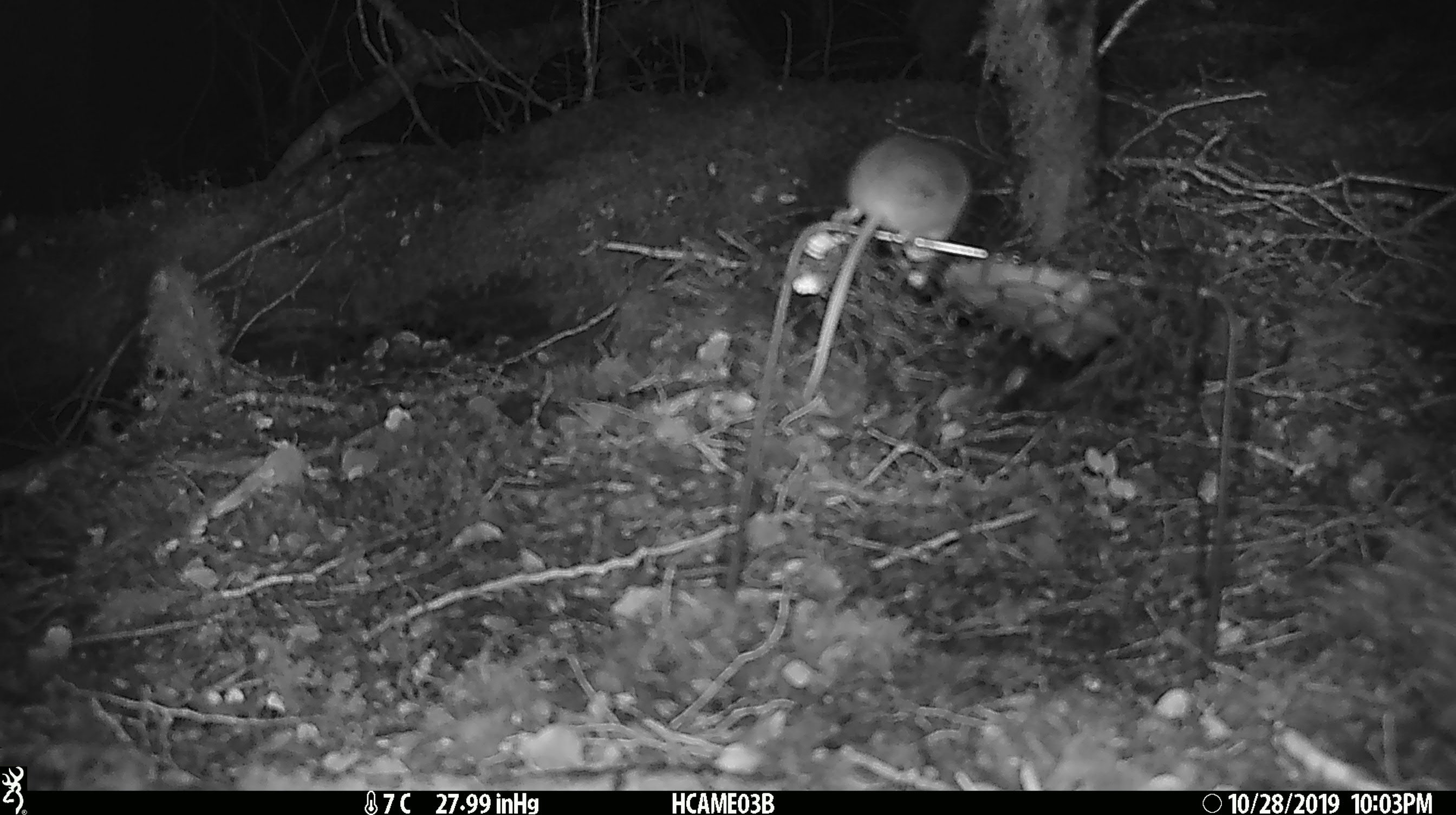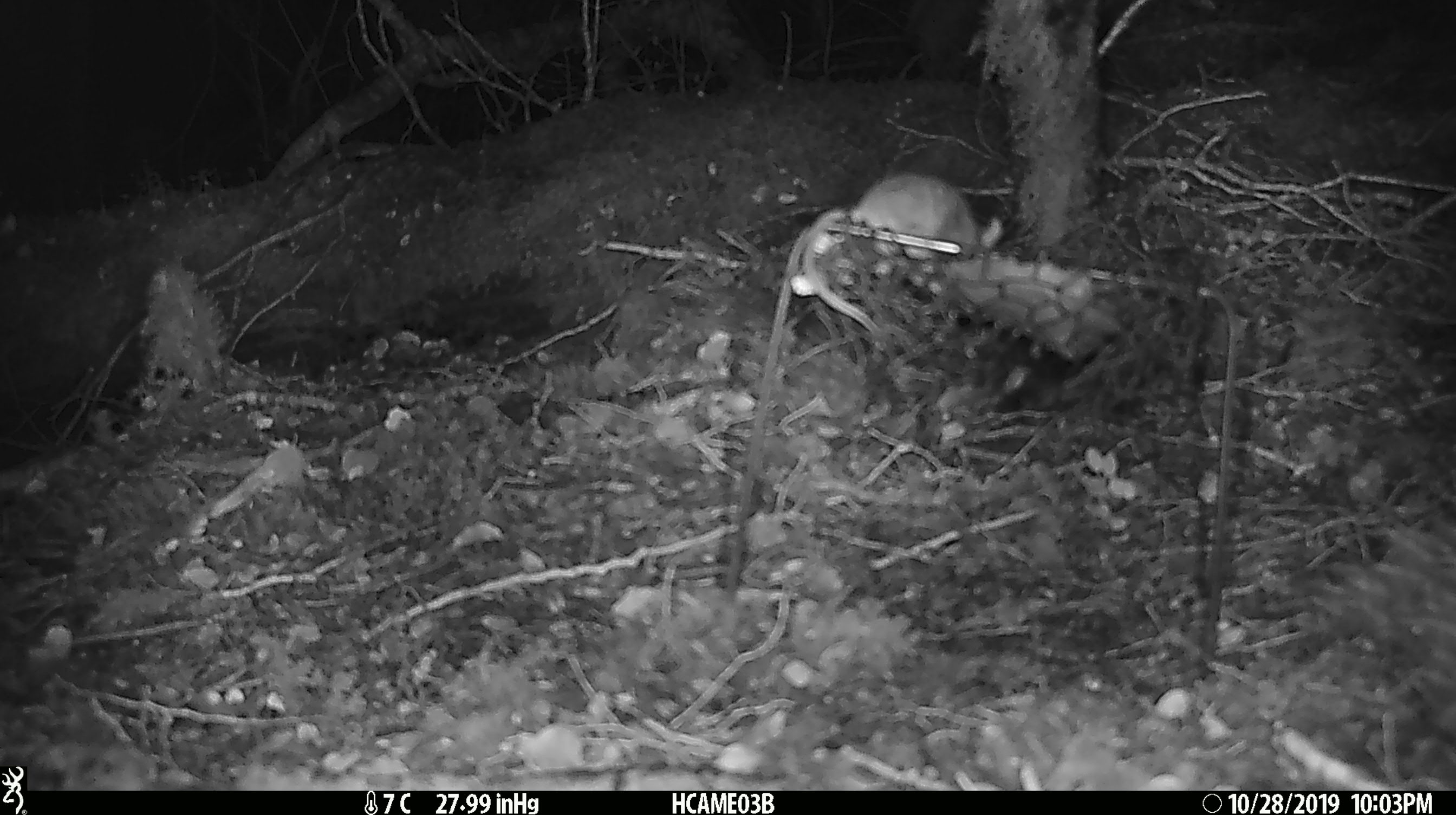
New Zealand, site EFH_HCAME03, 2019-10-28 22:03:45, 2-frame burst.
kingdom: Animalia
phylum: Chordata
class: Mammalia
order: Rodentia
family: Muridae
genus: Mus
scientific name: Mus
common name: mouse